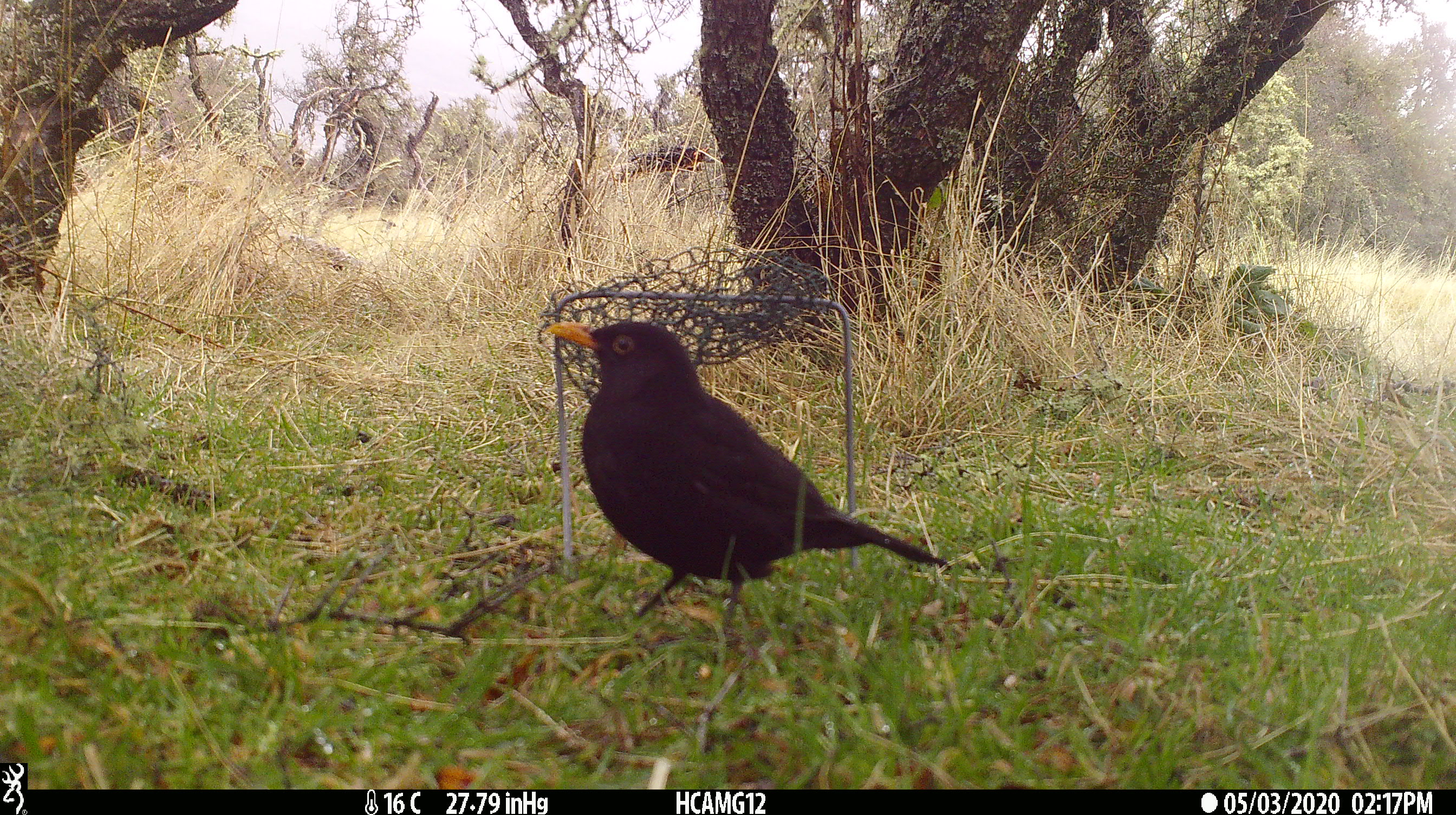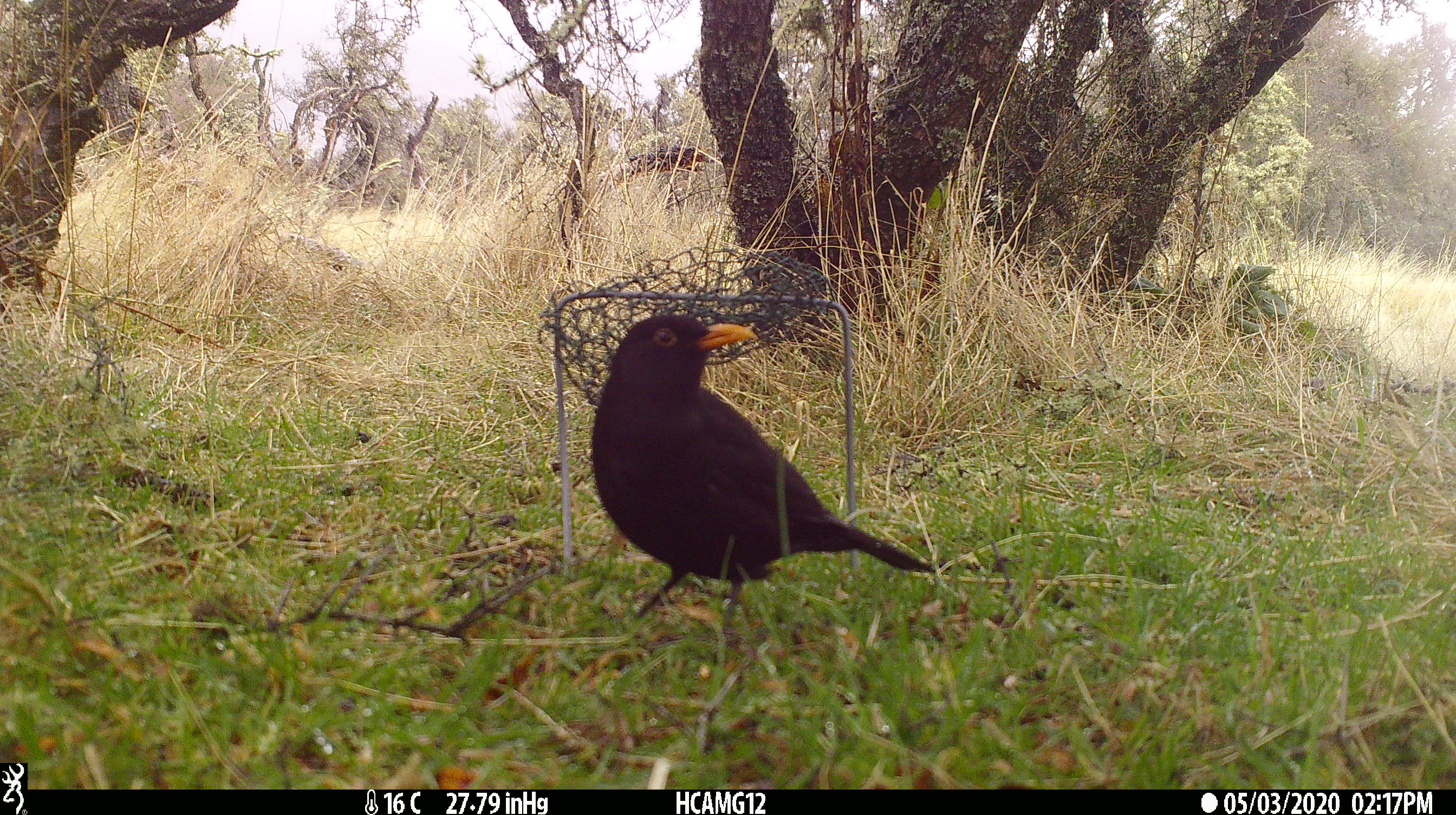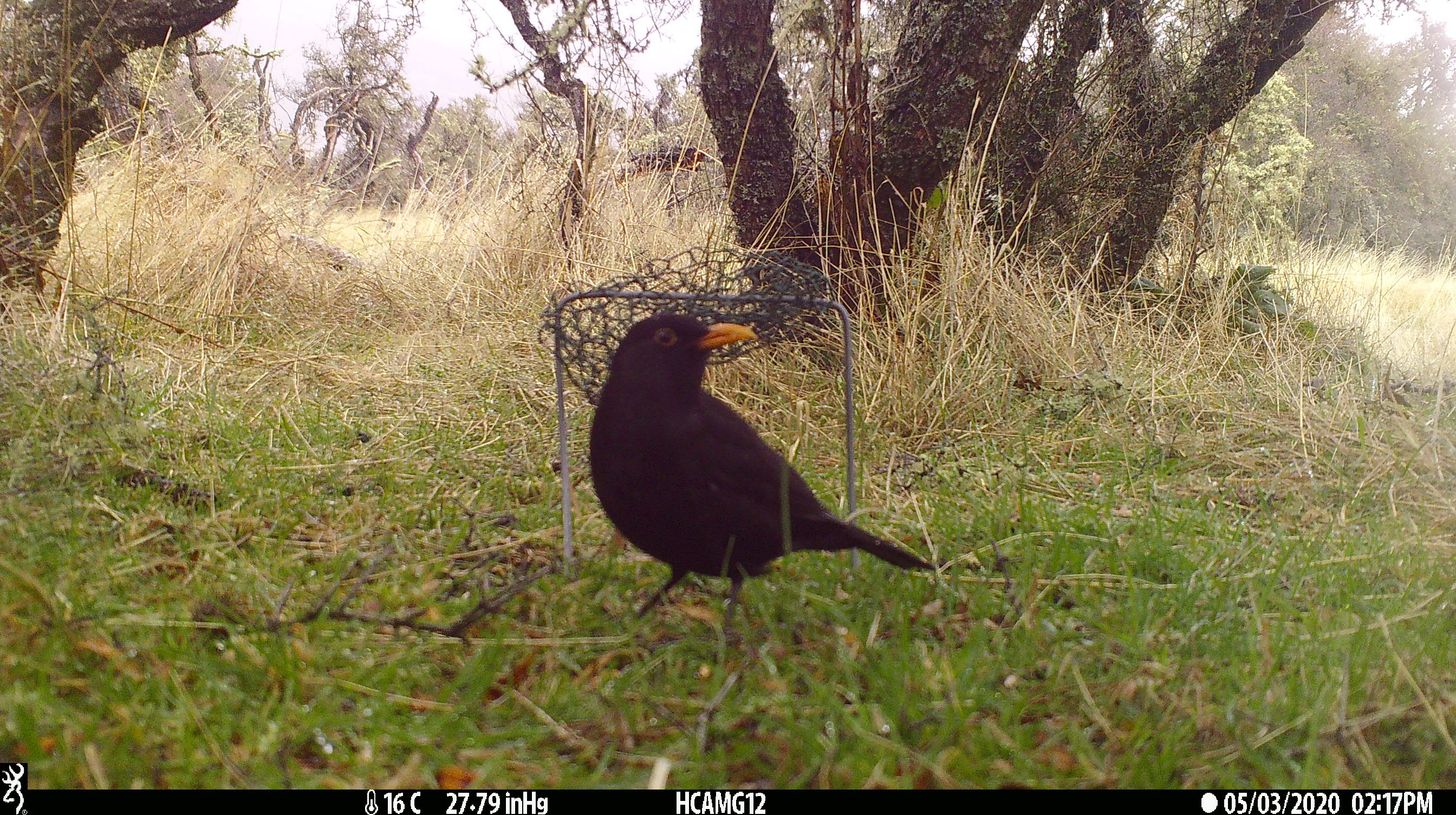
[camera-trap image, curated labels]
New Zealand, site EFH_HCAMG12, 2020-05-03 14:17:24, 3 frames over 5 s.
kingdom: Animalia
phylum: Chordata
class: Aves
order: Passeriformes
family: Turdidae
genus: Turdus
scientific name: Turdus merula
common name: eurasian blackbird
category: blackbird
Blackbird (eurasian blackbird) (Turdus merula).